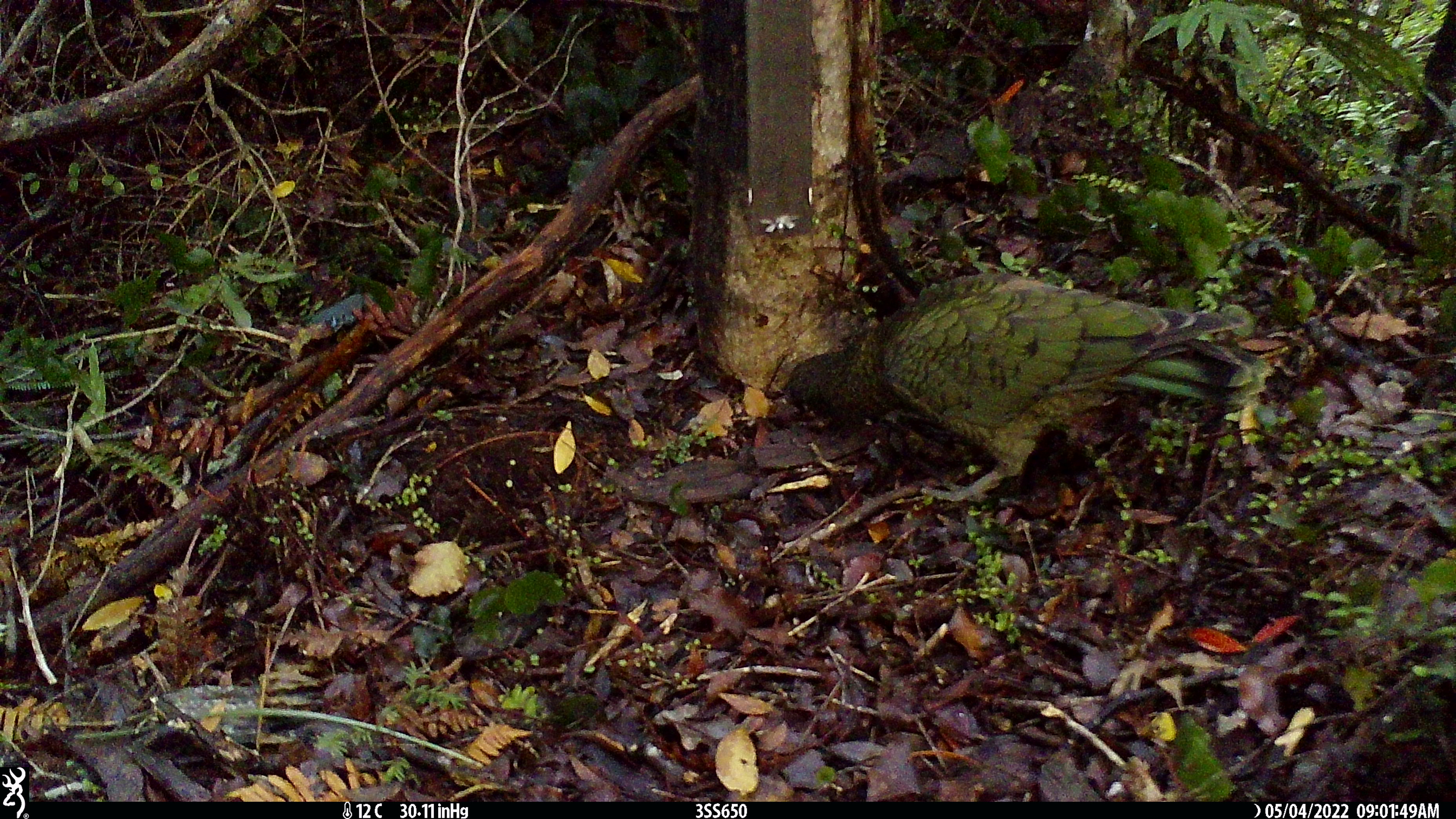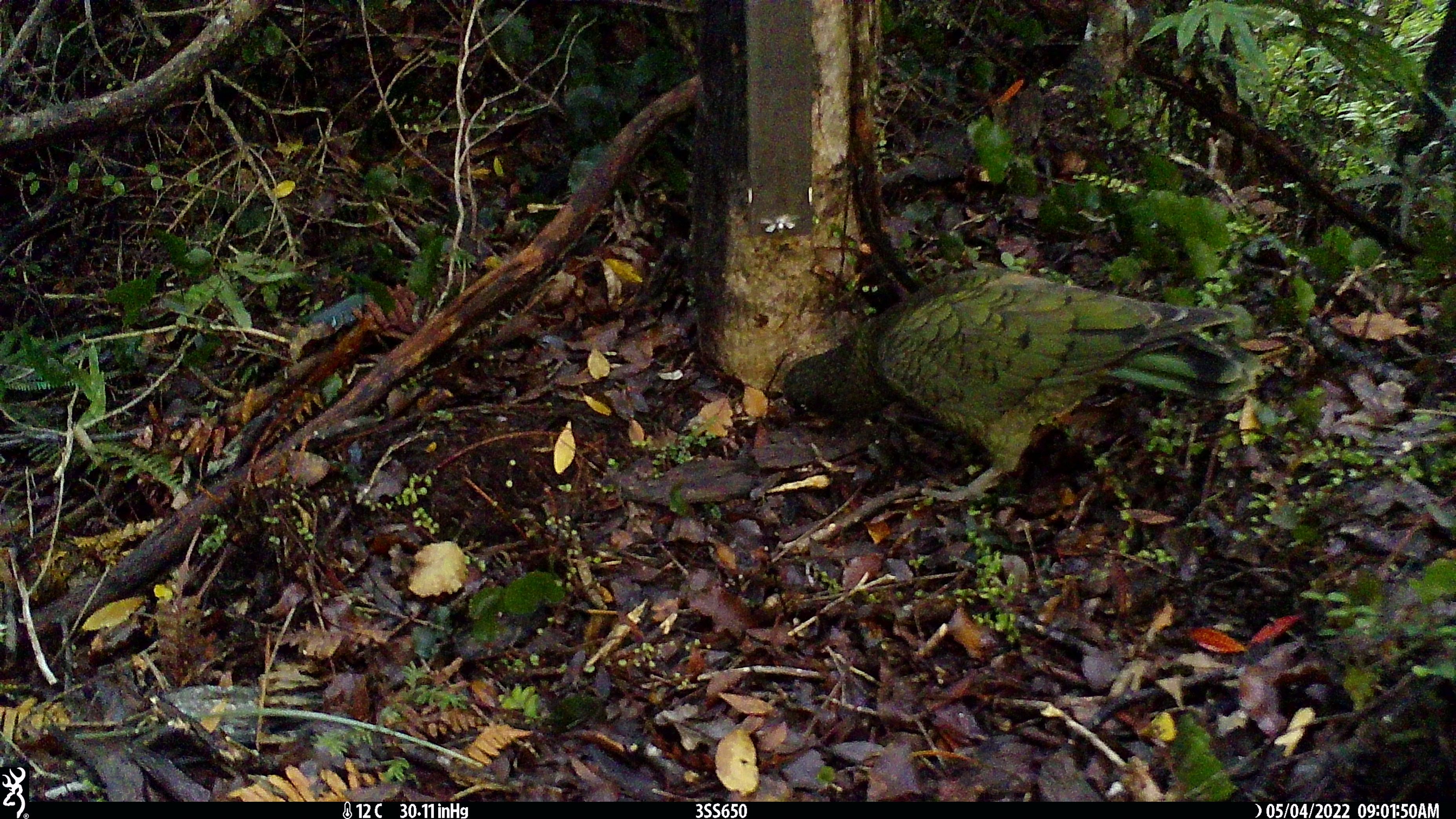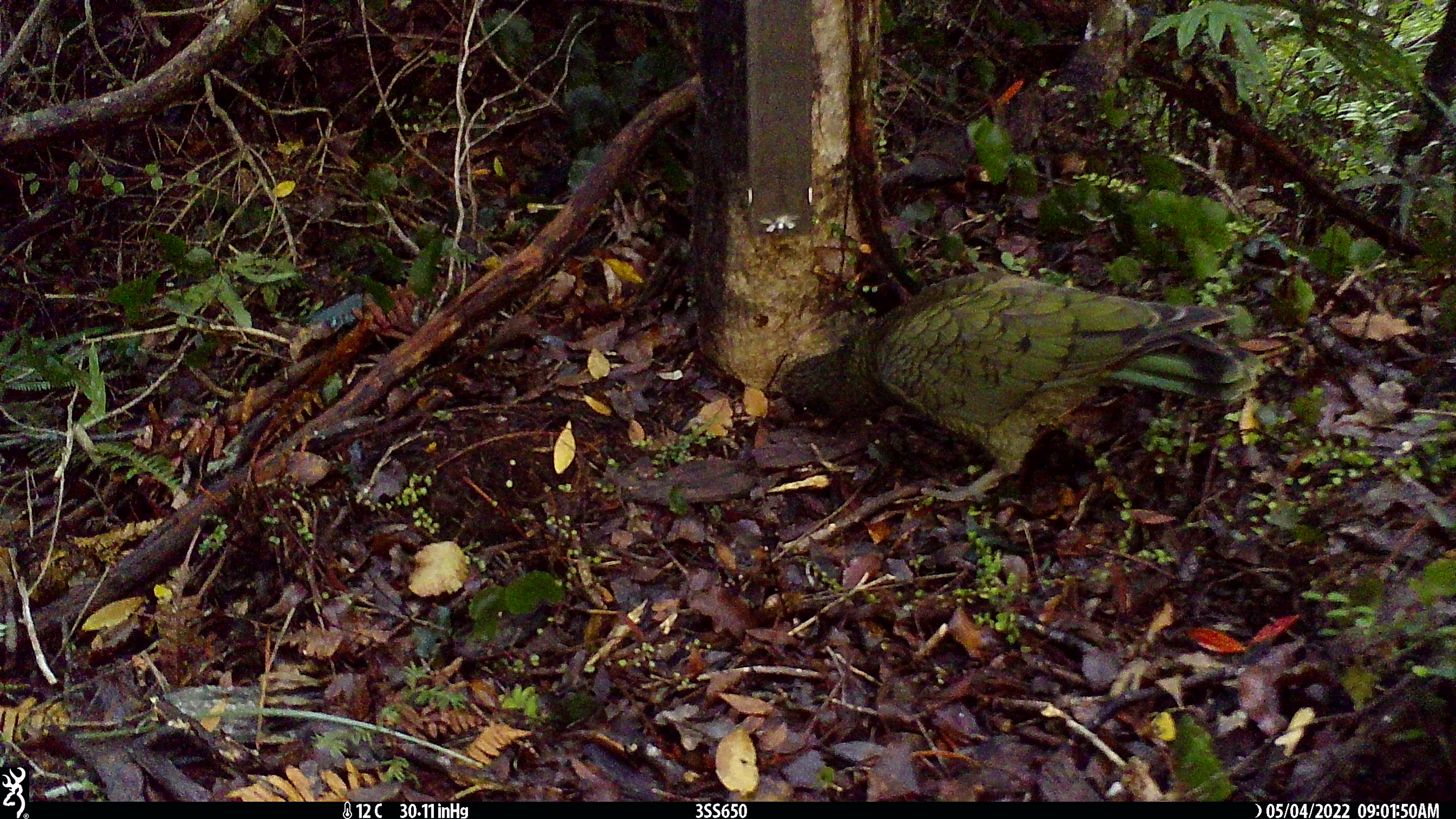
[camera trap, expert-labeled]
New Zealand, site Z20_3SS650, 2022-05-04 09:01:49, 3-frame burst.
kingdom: Animalia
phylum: Chordata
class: Aves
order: Psittaciformes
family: Strigopidae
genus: Nestor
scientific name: Nestor notabilis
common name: kea